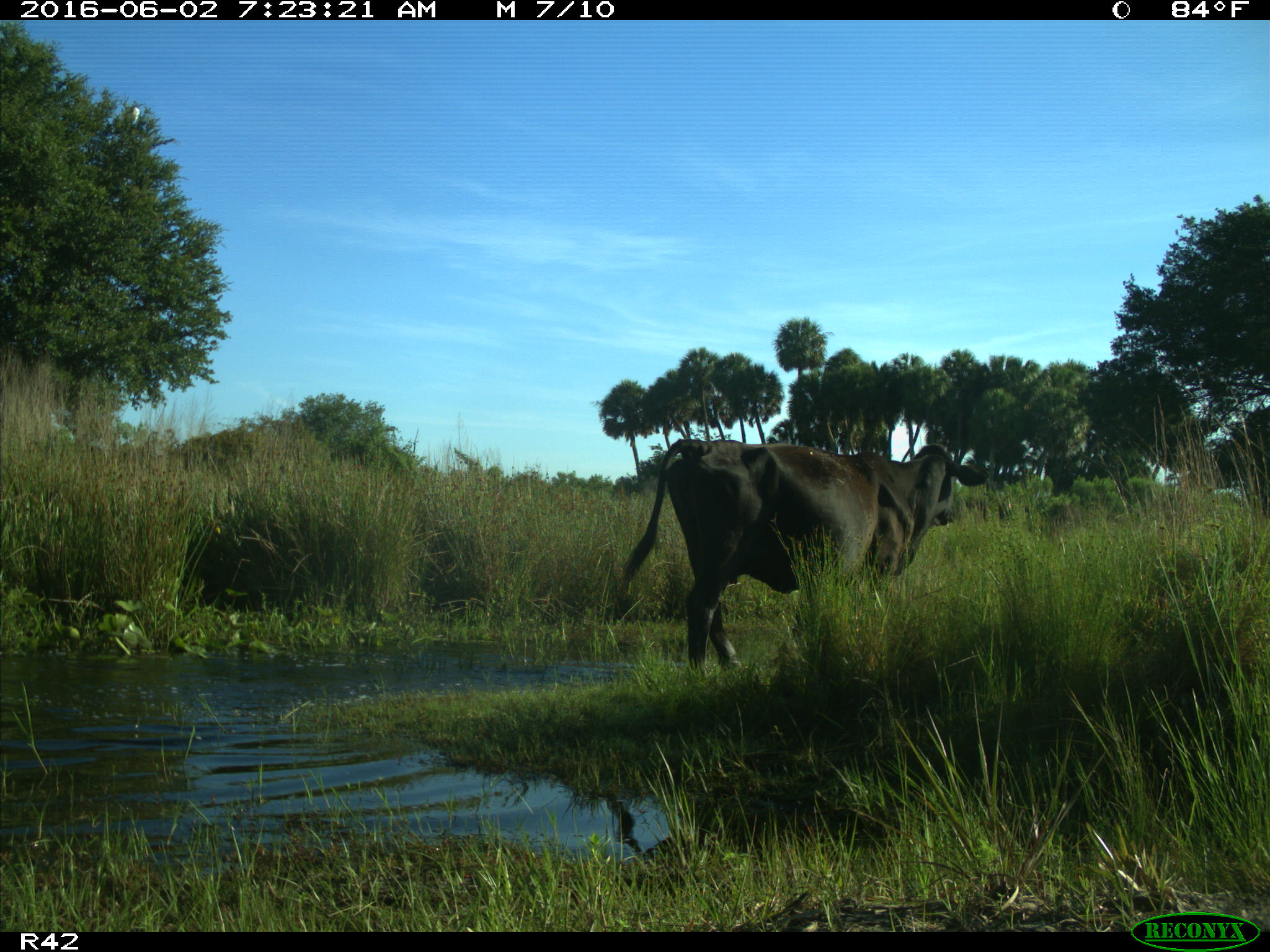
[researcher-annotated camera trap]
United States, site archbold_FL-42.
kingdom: Animalia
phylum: Chordata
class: Mammalia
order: Artiodactyla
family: Bovidae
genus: Bos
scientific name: Bos taurus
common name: domestic cow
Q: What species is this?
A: Bos taurus (domestic cow).